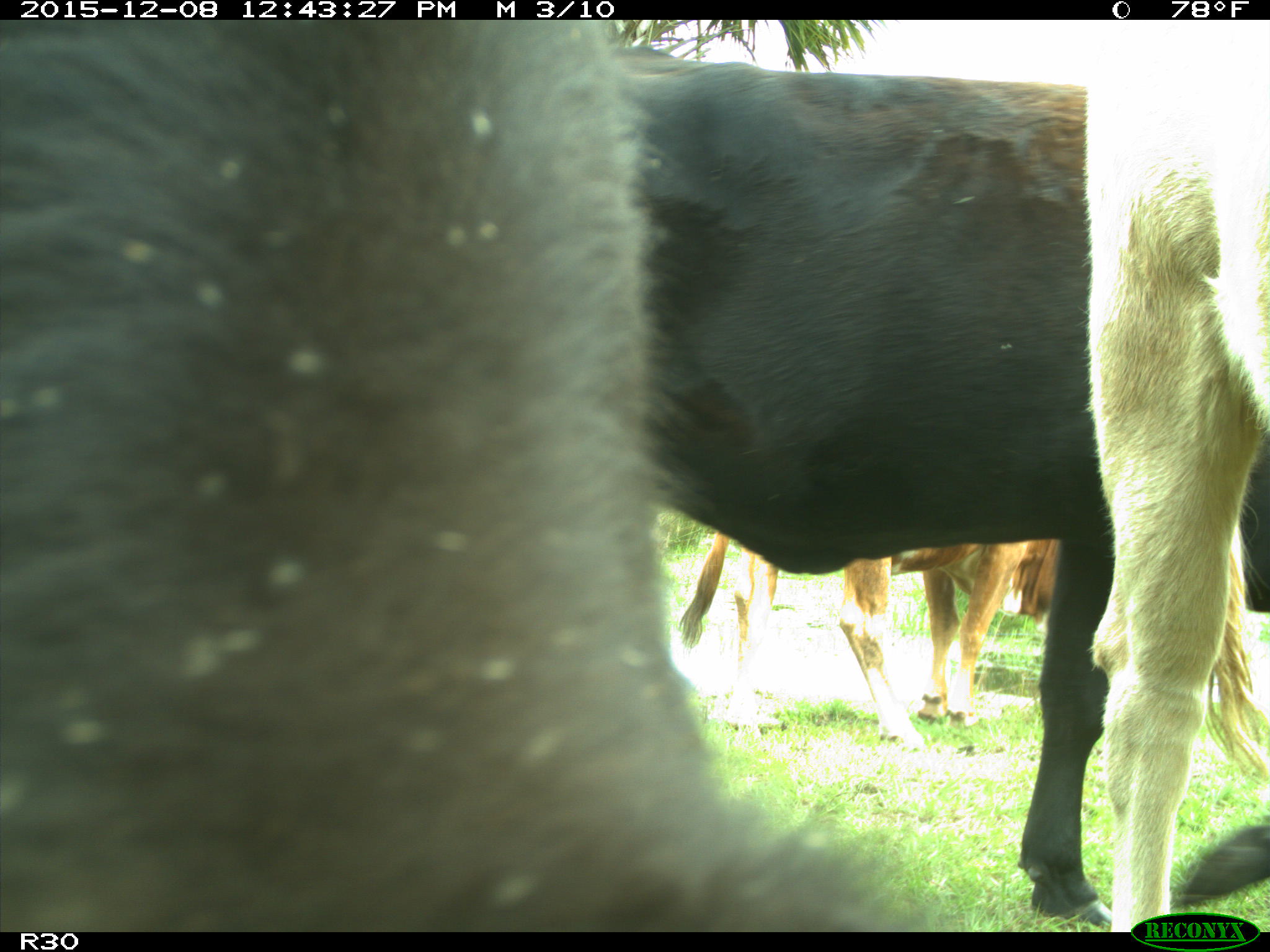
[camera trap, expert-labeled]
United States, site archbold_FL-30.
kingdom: Animalia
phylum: Chordata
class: Mammalia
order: Artiodactyla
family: Bovidae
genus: Bos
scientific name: Bos taurus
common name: domestic cow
Bos taurus (domestic cow).